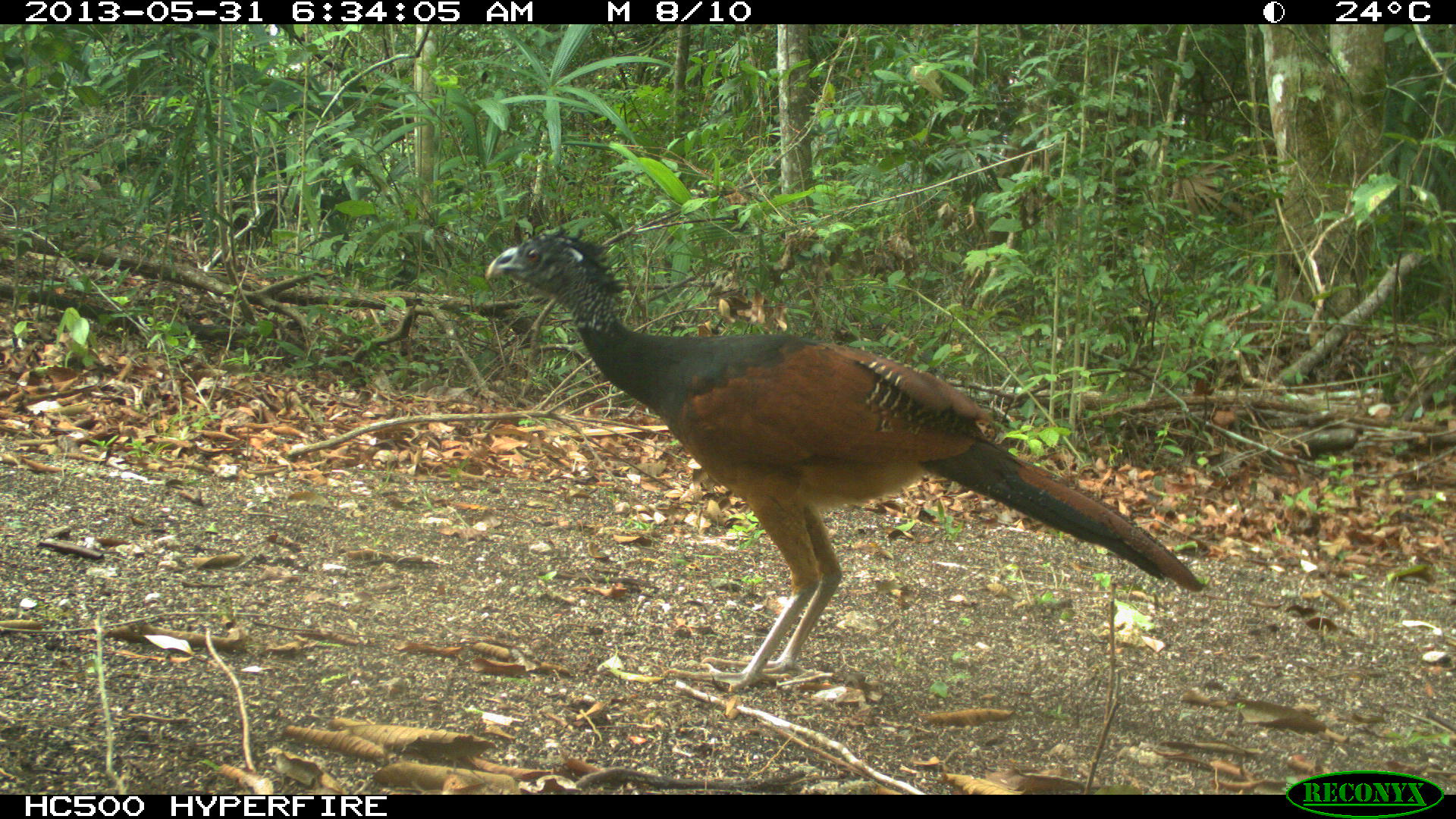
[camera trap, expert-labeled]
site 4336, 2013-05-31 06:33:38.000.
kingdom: Animalia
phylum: Chordata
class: Aves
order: Galliformes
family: Cracidae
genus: Crax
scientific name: Crax rubra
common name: great curassow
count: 1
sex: female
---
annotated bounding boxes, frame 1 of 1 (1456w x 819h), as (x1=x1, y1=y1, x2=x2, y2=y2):
crax rubra: (x1=484, y1=230, x2=1205, y2=690)